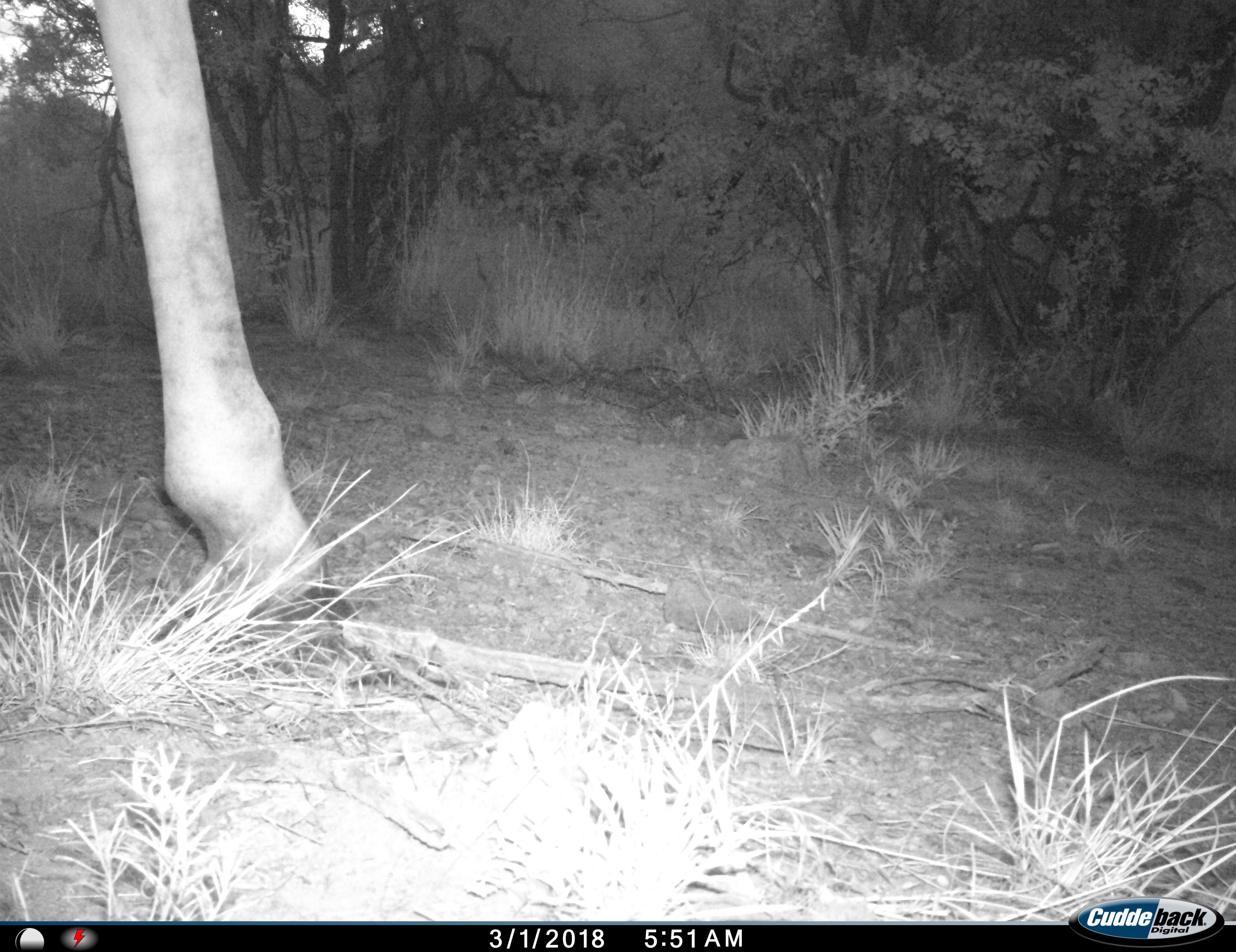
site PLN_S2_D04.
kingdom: Animalia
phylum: Chordata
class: Mammalia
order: Artiodactyla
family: Giraffidae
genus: Giraffa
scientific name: Giraffa camelopardalis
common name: giraffe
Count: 1.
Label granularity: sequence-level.